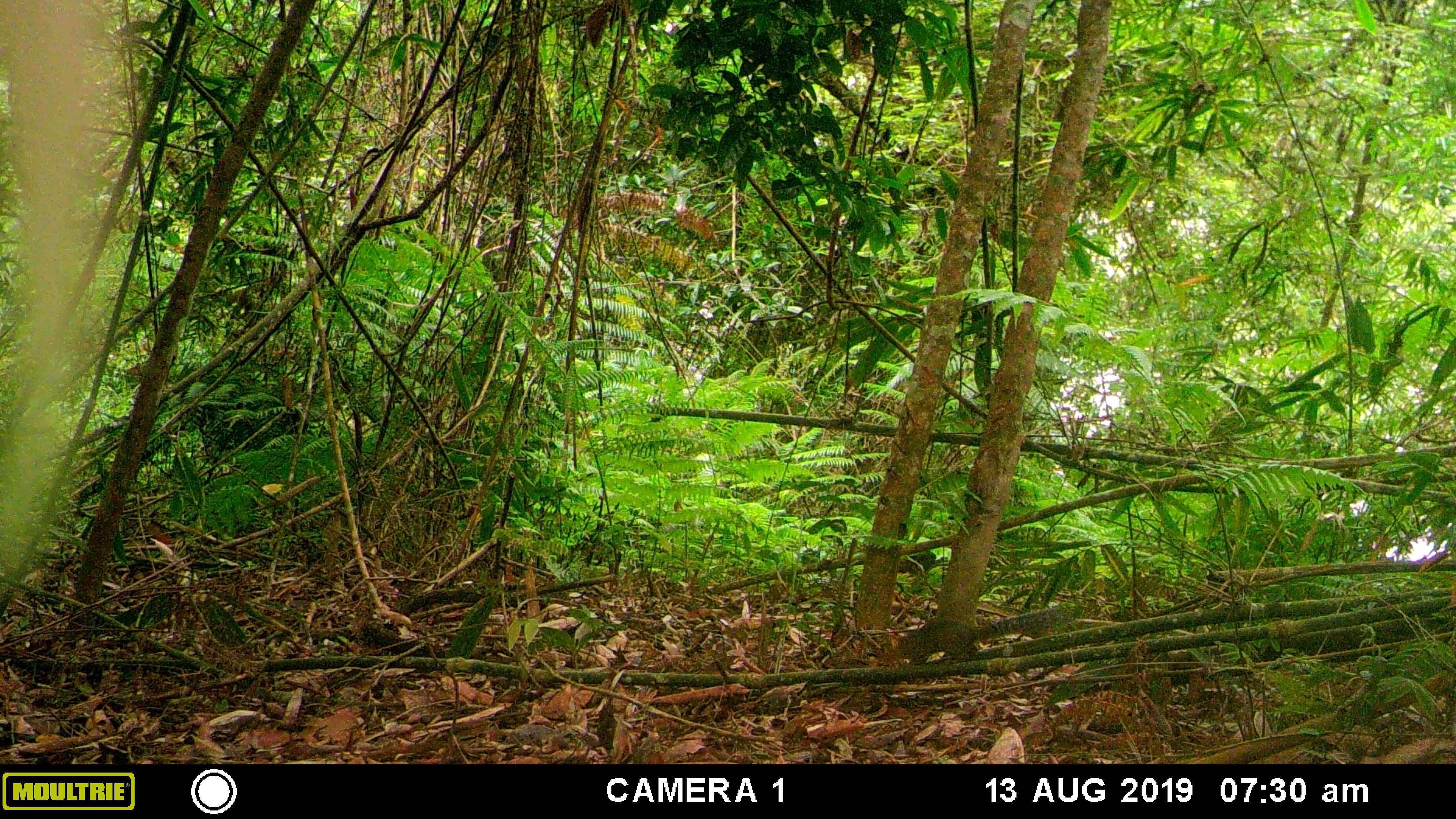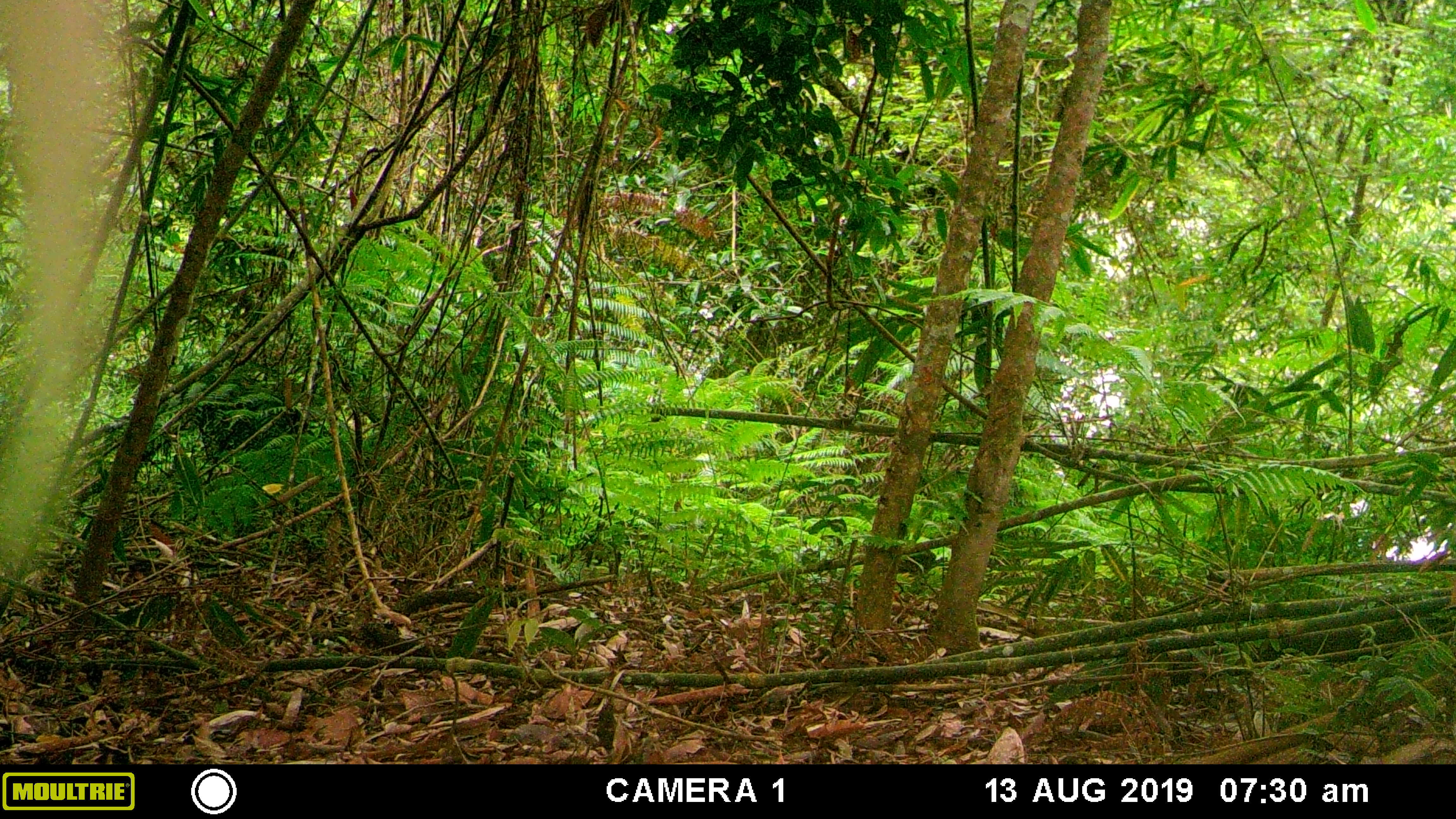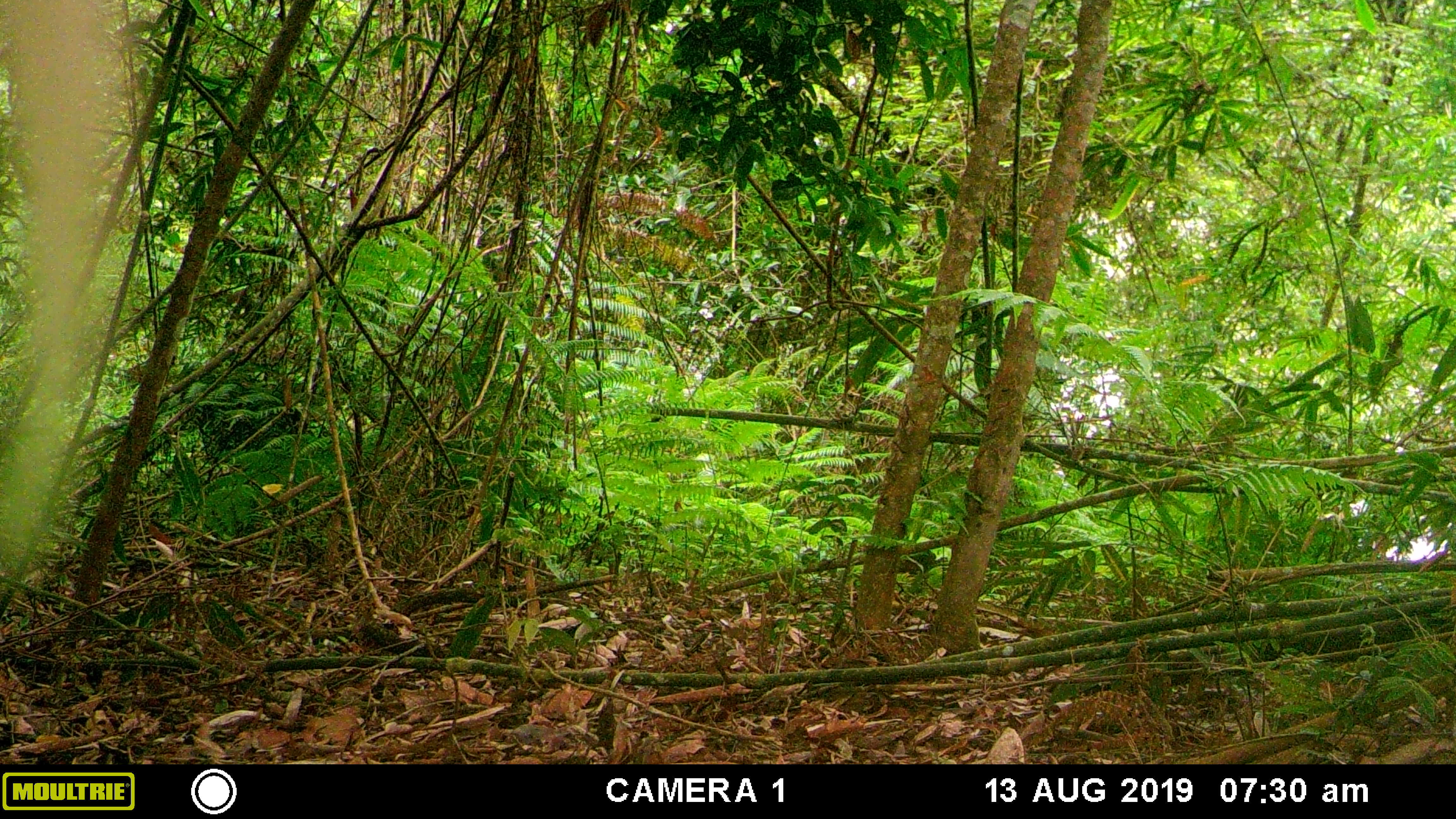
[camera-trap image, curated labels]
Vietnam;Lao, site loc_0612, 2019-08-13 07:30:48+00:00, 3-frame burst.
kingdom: Animalia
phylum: Chordata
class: Mammalia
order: Rodentia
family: Sciuridae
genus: Dremomys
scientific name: Dremomys rufigenis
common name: red-cheeked squirrel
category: red cheeked squirrel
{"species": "red cheeked squirrel (red-cheeked squirrel) (Dremomys rufigenis)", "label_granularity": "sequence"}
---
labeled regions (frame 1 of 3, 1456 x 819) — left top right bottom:
red cheeked squirrel: 892 606 1080 664